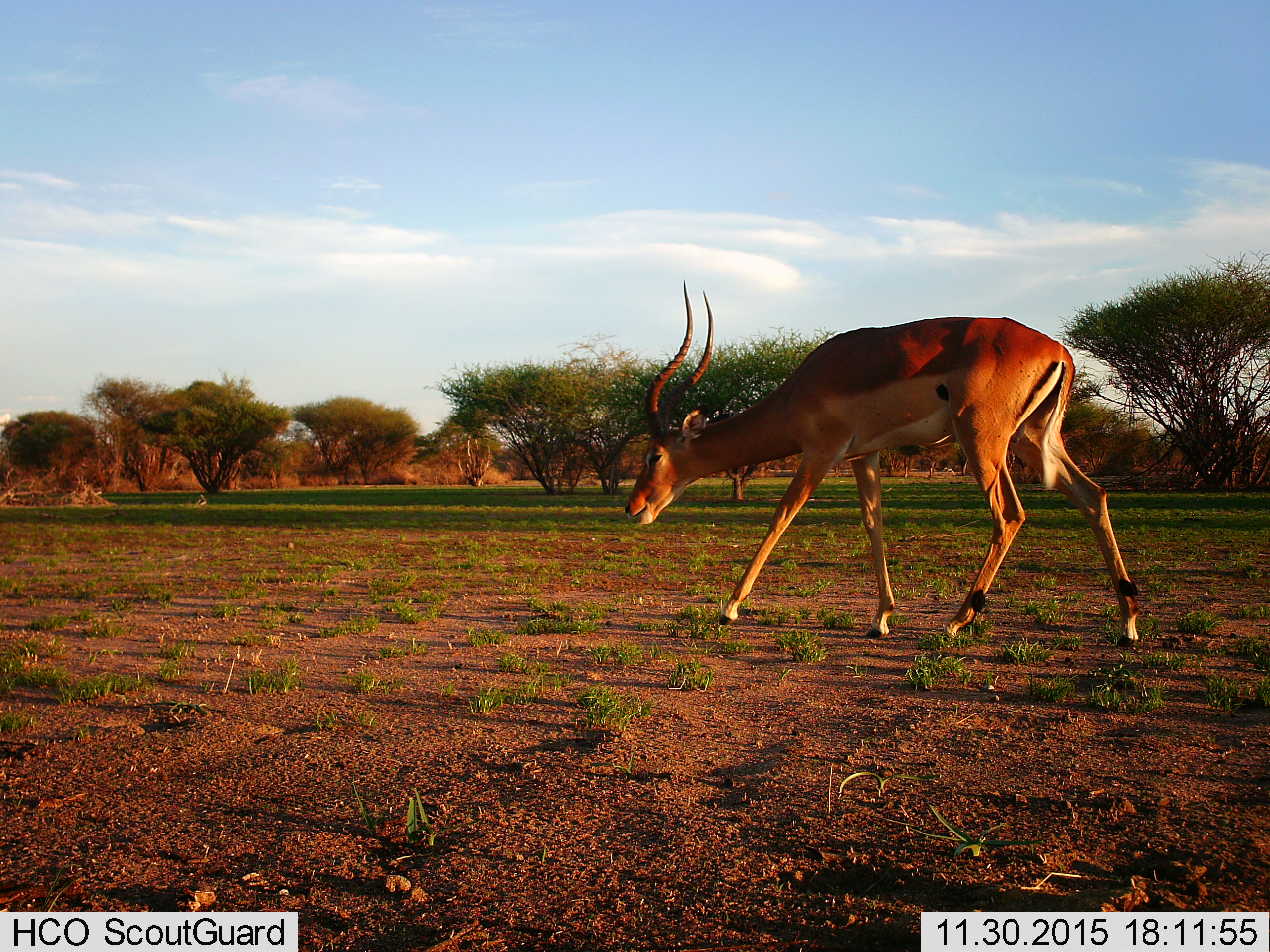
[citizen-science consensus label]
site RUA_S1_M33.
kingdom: Animalia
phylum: Chordata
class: Mammalia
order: Artiodactyla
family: Bovidae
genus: Aepyceros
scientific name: Aepyceros melampus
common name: impala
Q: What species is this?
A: Impala (Aepyceros melampus).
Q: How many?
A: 1.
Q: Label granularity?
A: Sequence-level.